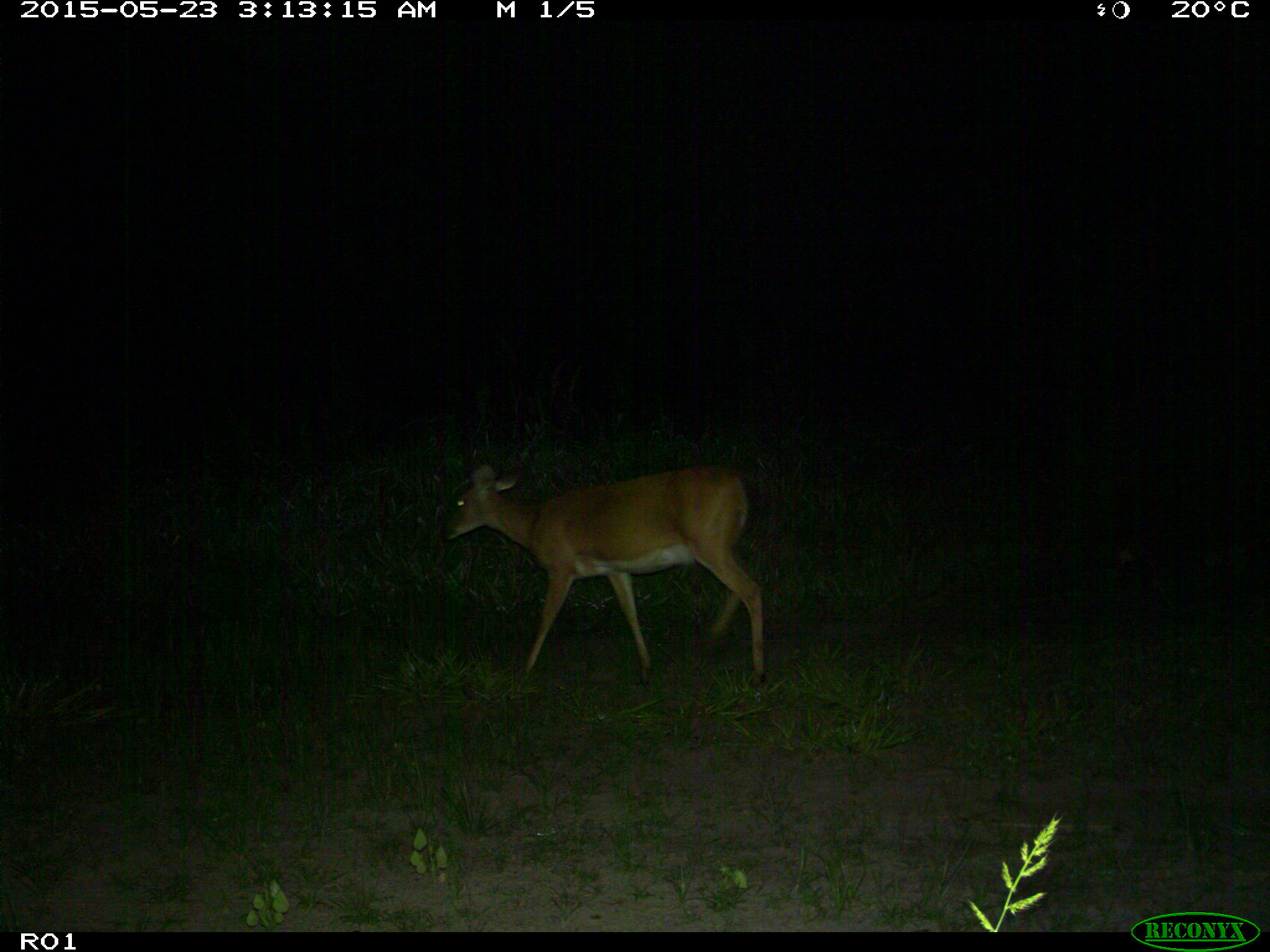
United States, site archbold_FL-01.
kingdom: Animalia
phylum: Chordata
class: Mammalia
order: Artiodactyla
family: Cervidae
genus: Odocoileus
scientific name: Odocoileus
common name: deer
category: unidentified deer